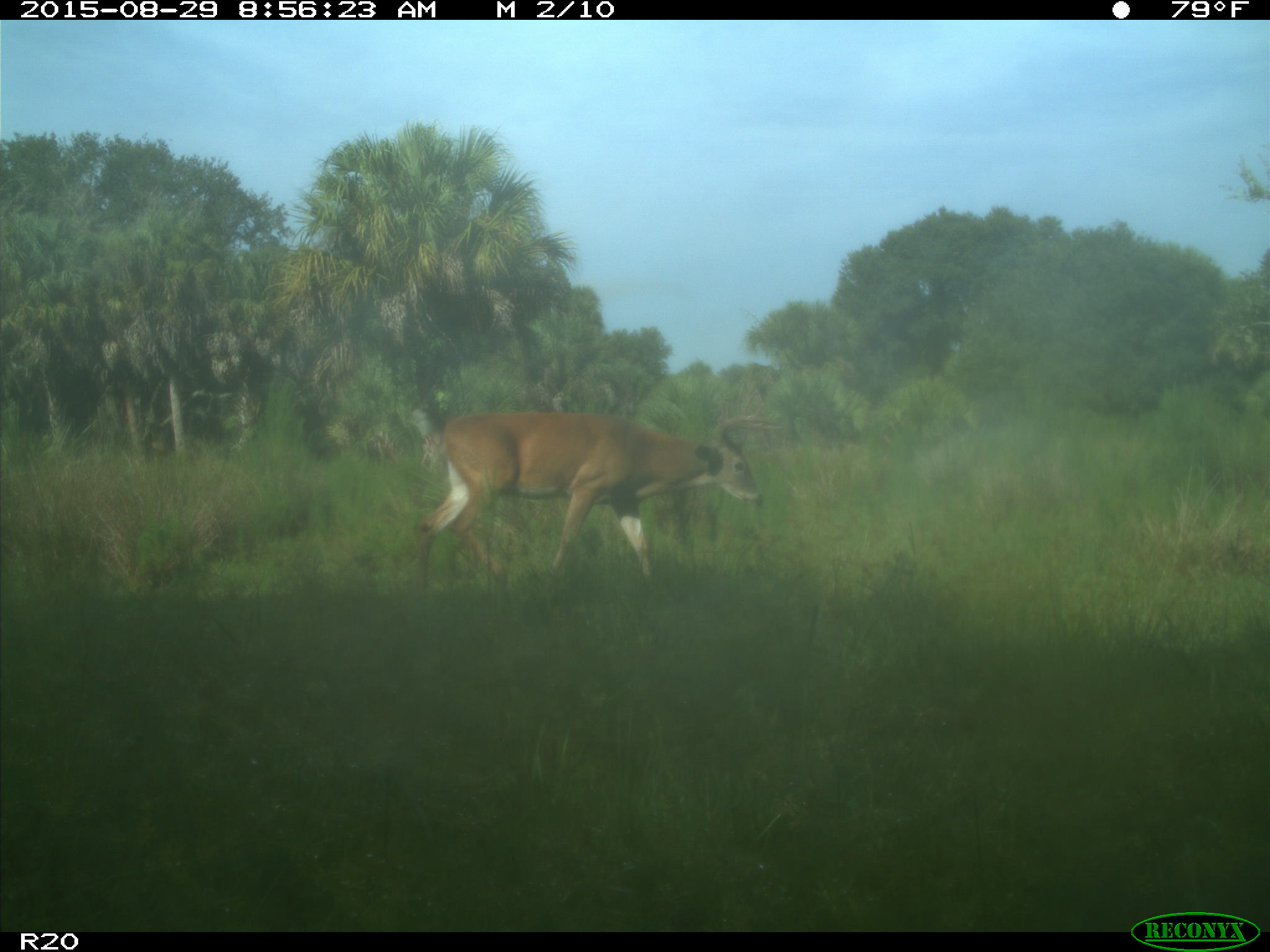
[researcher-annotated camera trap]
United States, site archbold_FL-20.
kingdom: Animalia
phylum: Chordata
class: Mammalia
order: Artiodactyla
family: Cervidae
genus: Odocoileus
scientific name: Odocoileus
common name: deer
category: unidentified deer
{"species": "unidentified deer (deer) (Odocoileus)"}